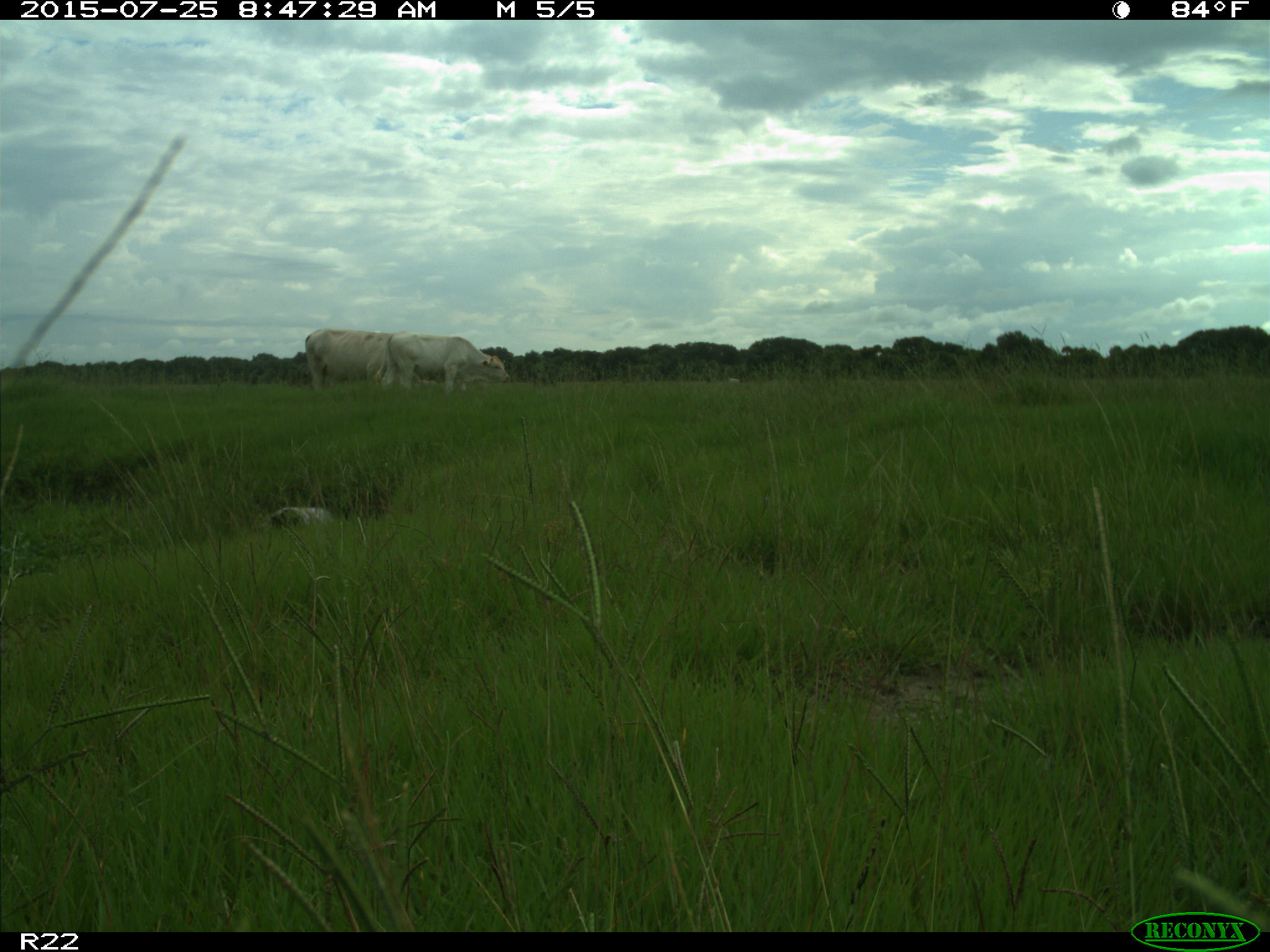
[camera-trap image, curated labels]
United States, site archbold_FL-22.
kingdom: Animalia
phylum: Chordata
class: Mammalia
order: Artiodactyla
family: Bovidae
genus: Bos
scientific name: Bos taurus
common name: domestic cow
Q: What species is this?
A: Bos taurus (domestic cow).